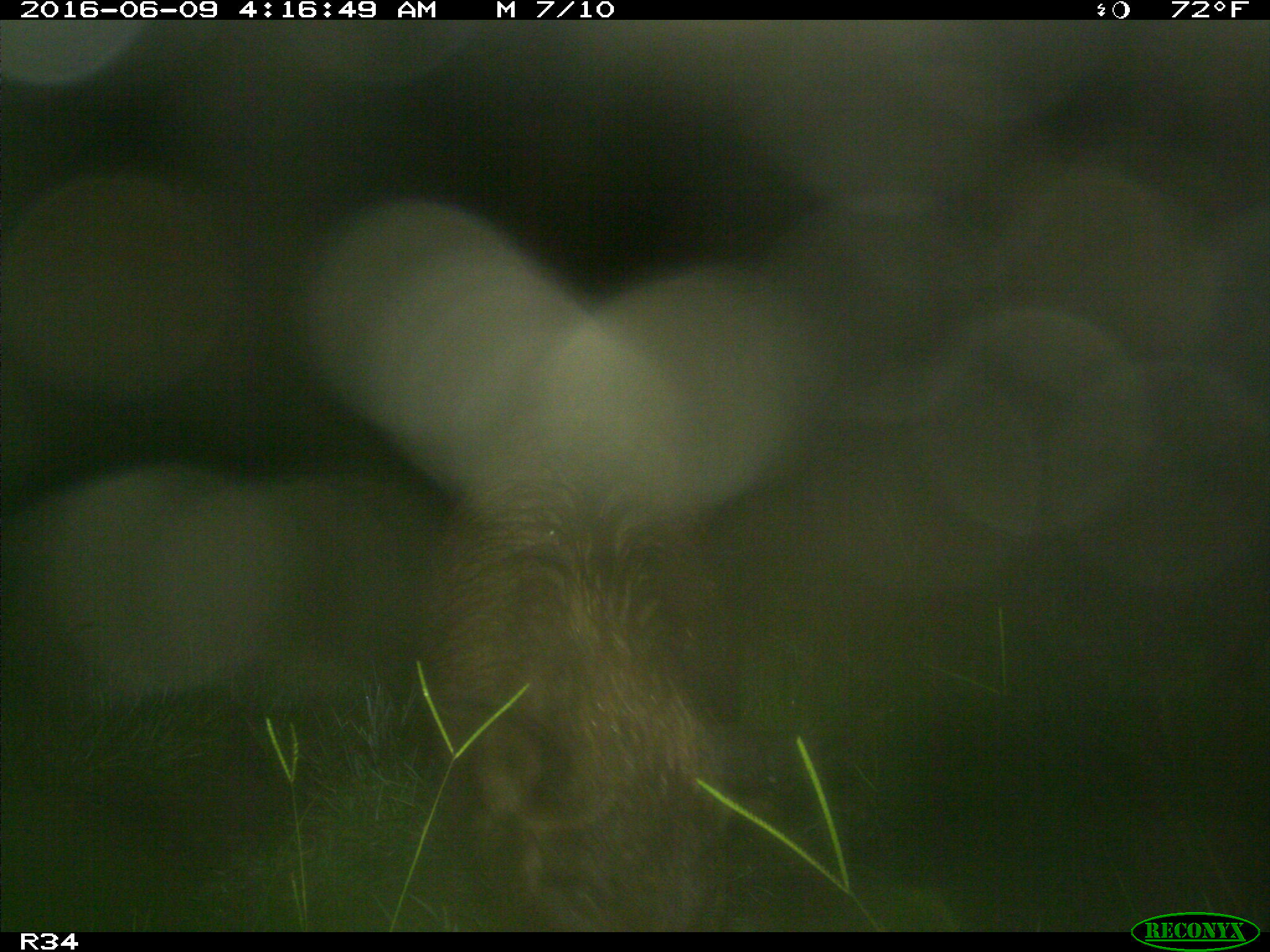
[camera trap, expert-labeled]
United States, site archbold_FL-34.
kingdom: Animalia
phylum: Chordata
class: Mammalia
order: Artiodactyla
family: Suidae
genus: Sus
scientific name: Sus scrofa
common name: wild boar